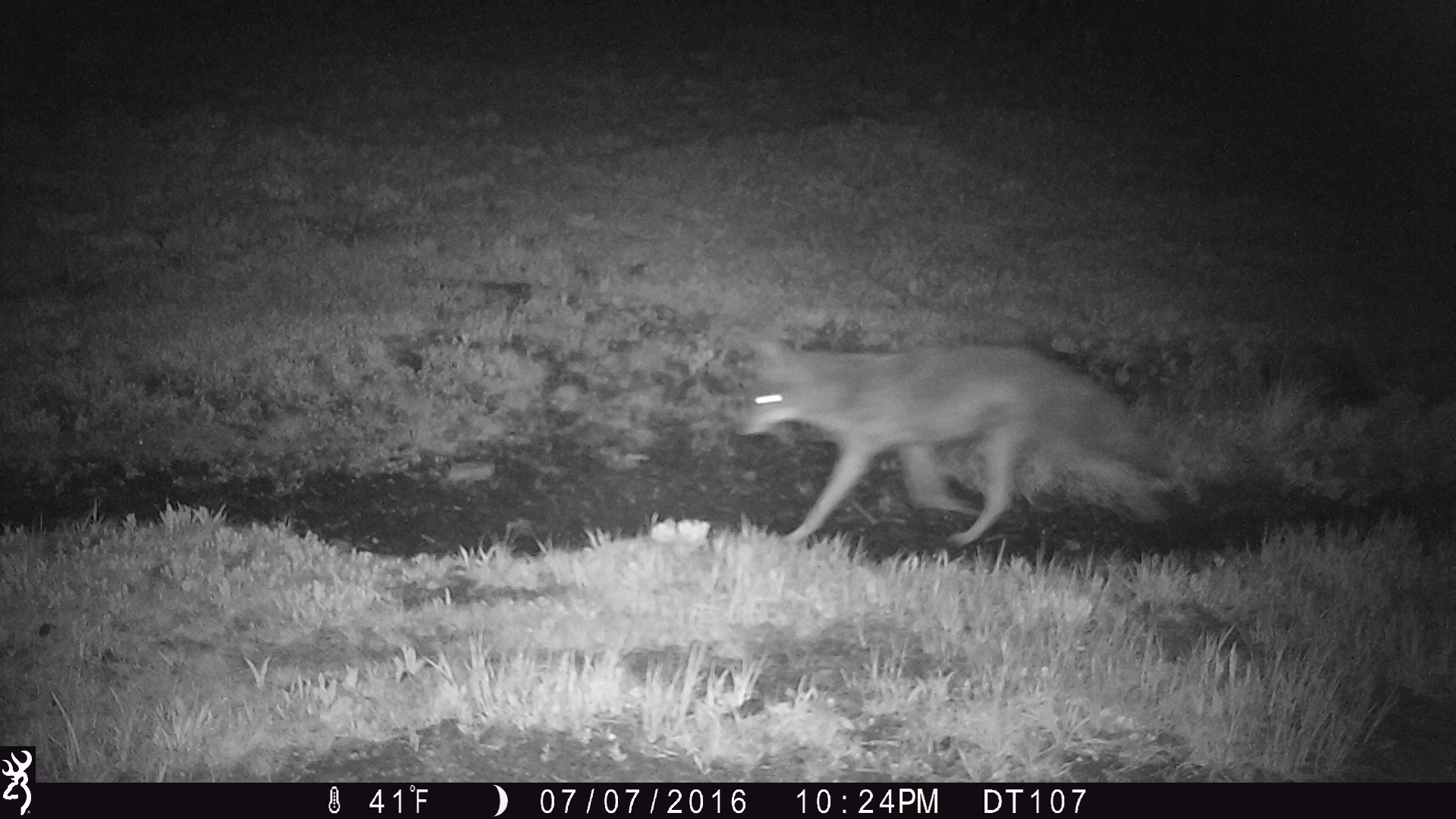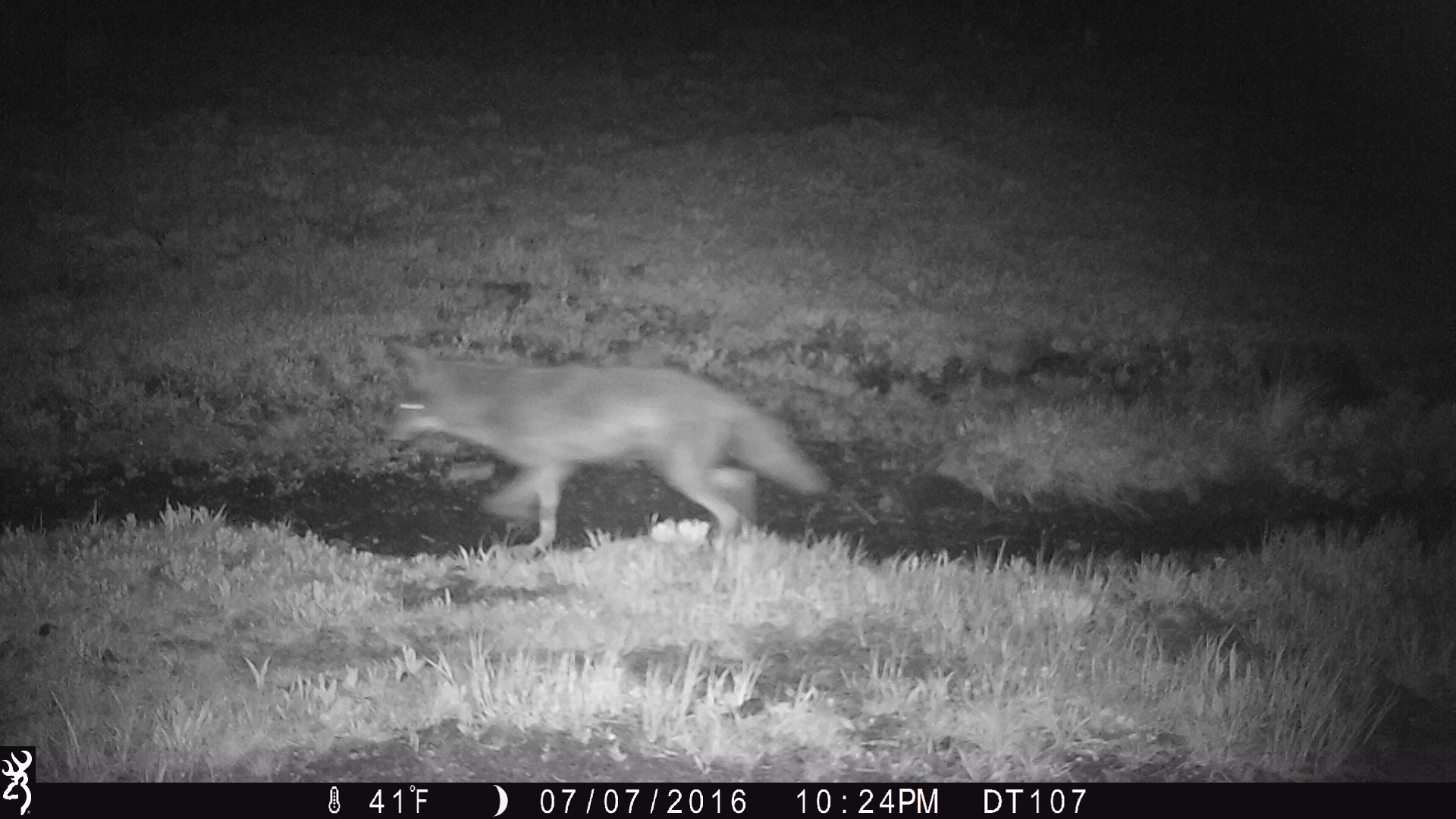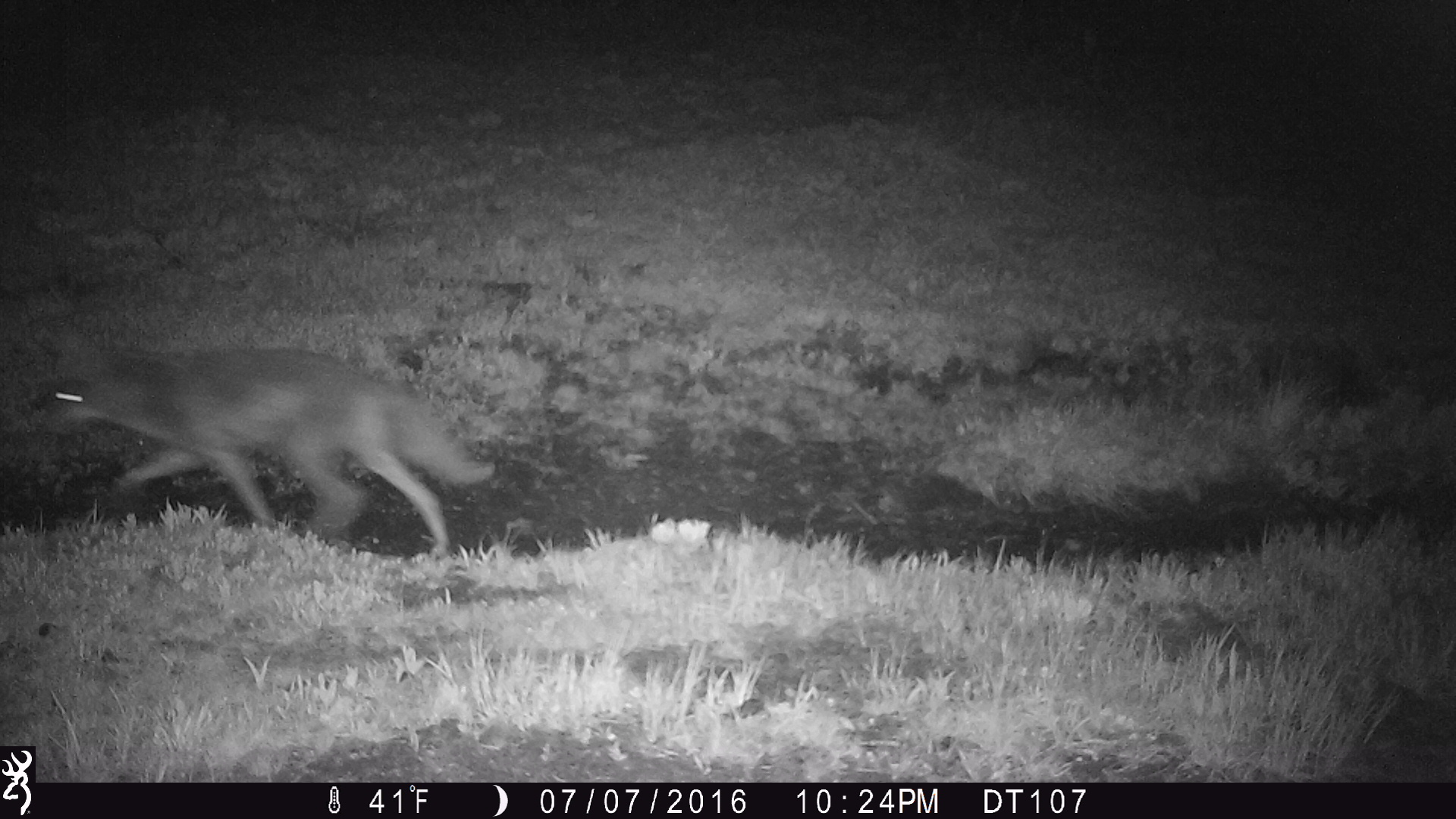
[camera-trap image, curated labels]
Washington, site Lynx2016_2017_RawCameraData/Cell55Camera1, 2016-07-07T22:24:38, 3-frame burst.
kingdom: Animalia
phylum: Chordata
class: Mammalia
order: Carnivora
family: Canidae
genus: Canis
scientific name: Canis latrans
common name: coyote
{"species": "Canis latrans (coyote)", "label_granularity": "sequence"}